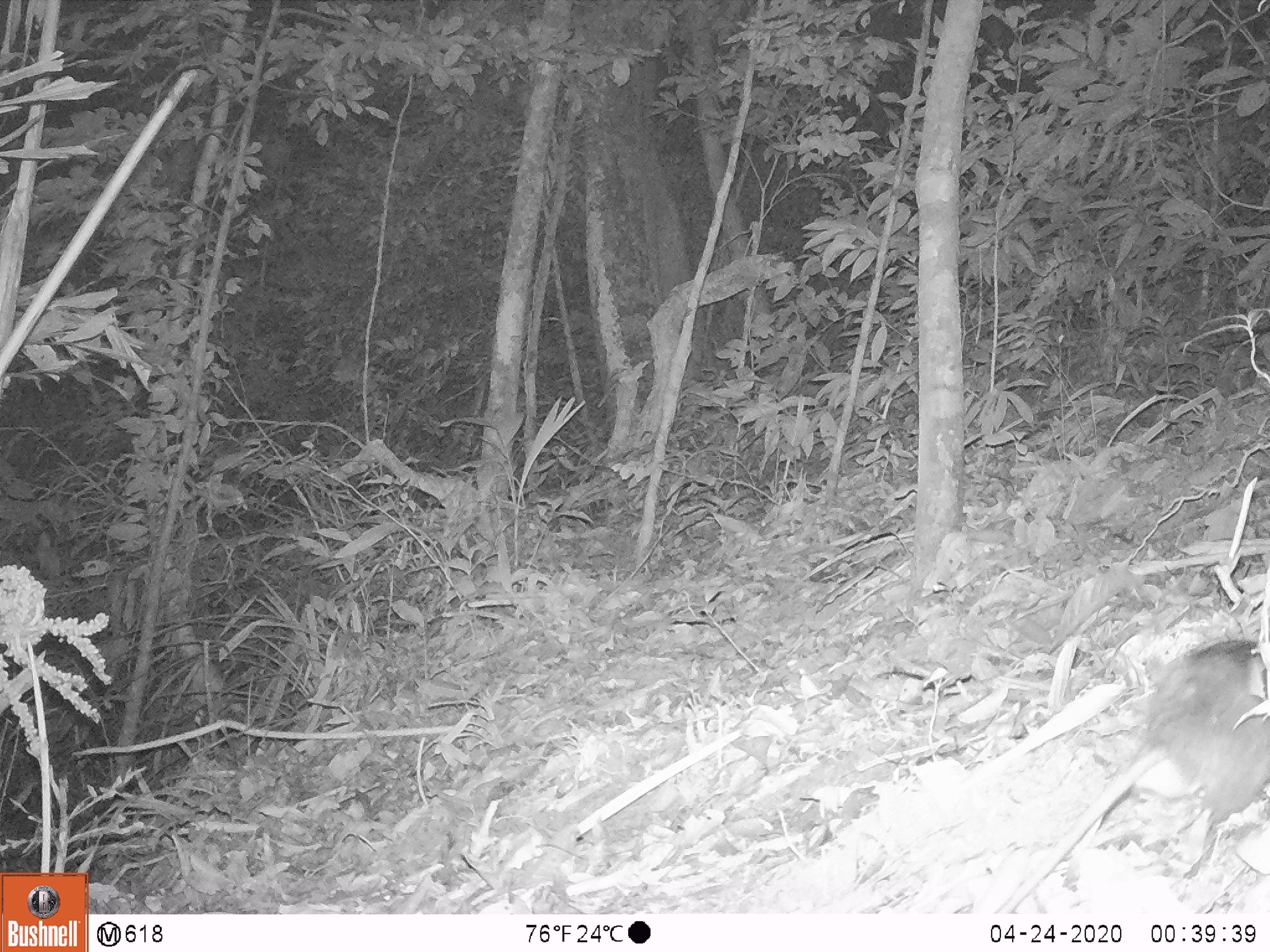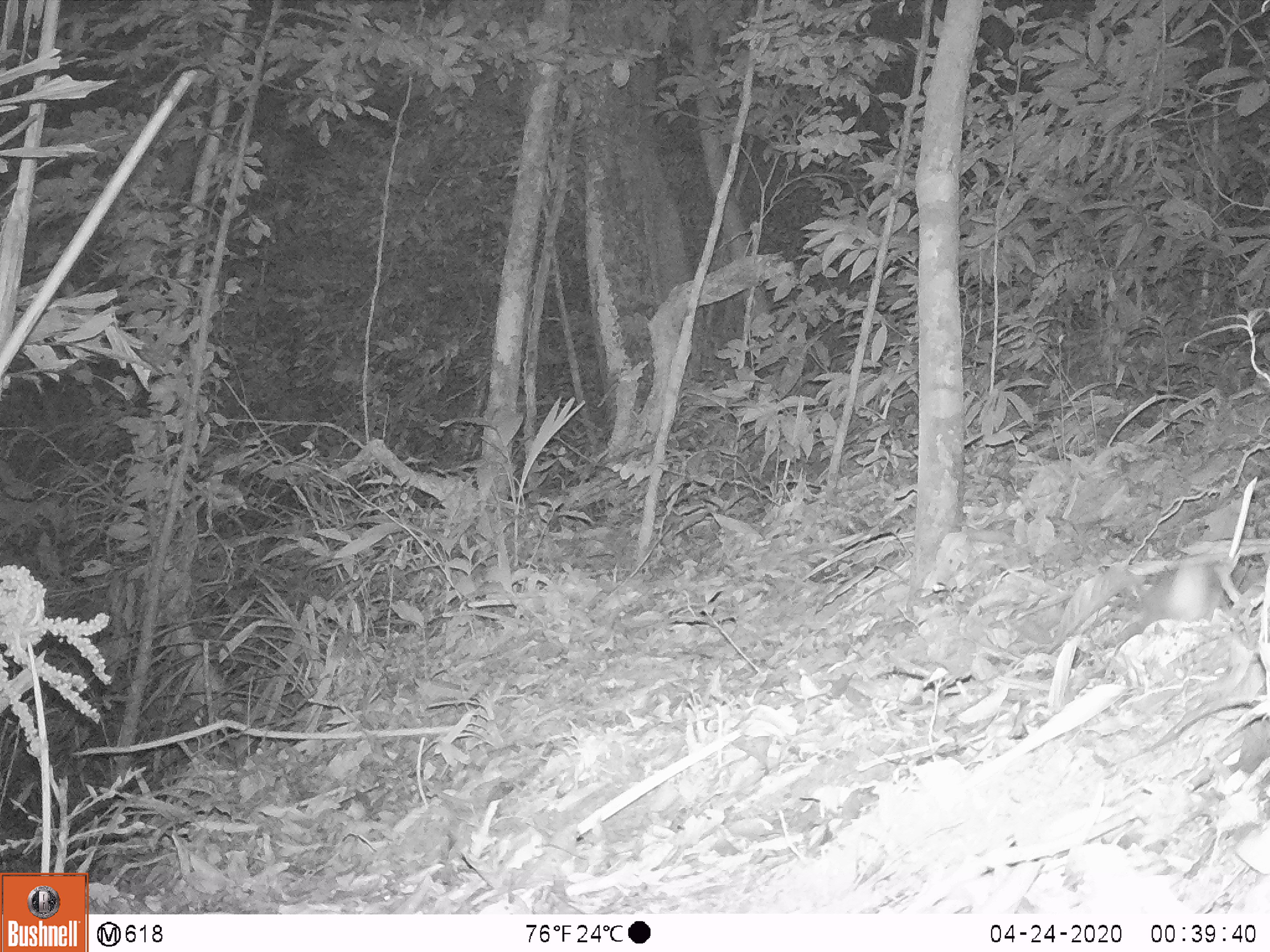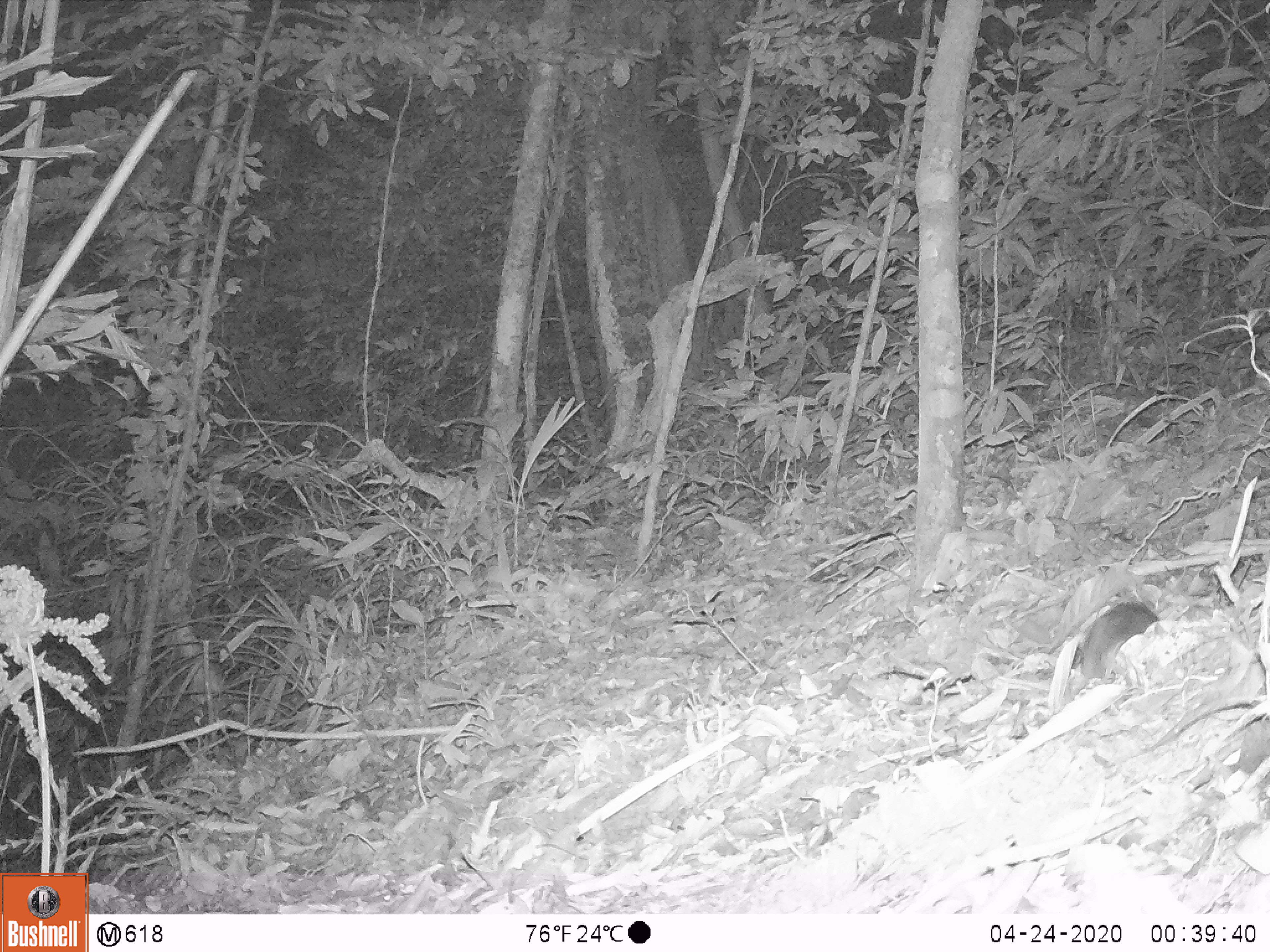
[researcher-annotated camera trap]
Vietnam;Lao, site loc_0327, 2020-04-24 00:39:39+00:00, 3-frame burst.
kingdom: Animalia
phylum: Chordata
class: Mammalia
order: Rodentia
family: Muridae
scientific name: Muridae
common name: old-world mice and rats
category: unidentified murid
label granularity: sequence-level